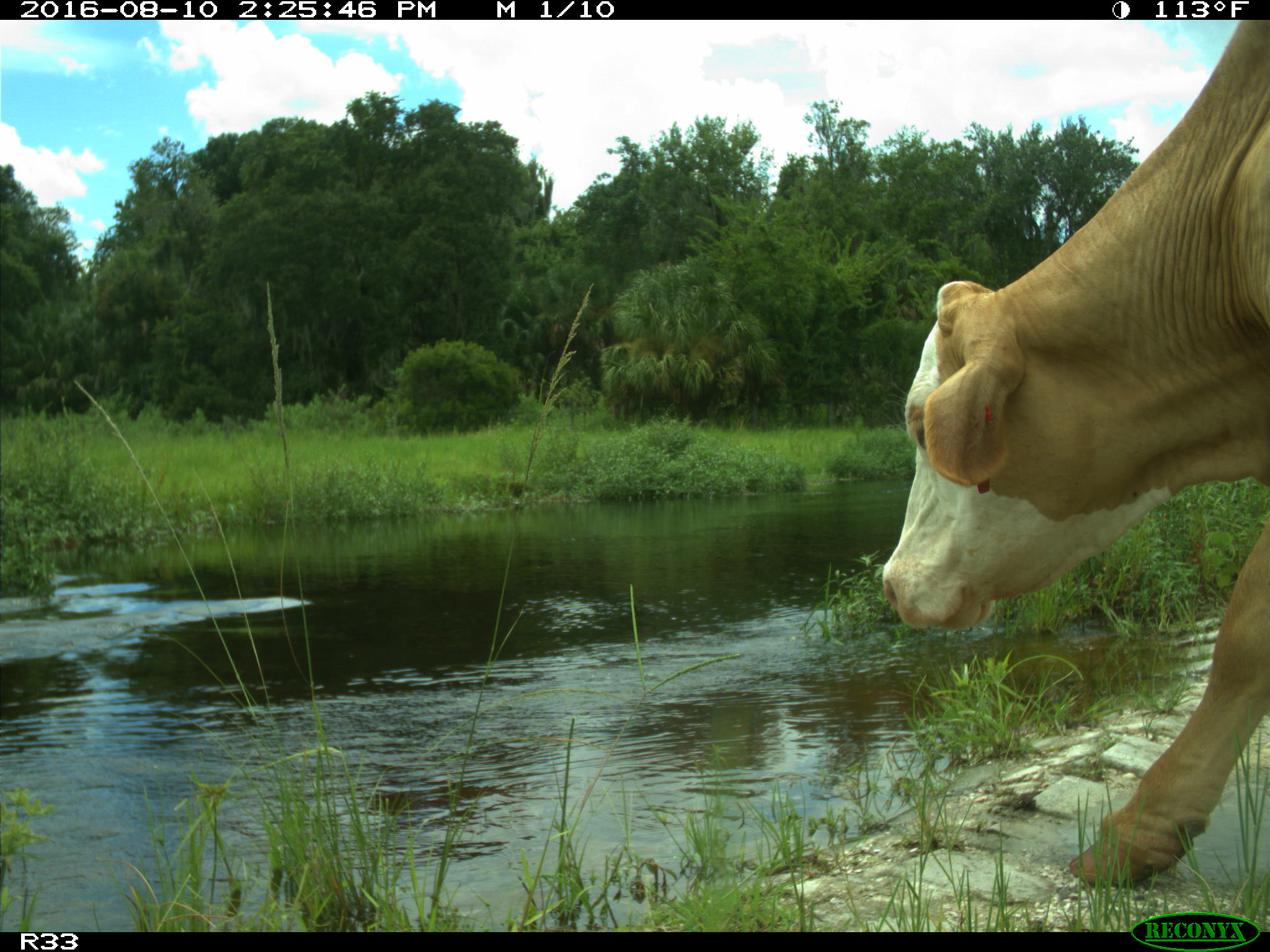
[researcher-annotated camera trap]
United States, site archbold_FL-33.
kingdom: Animalia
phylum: Chordata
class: Mammalia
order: Artiodactyla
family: Bovidae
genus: Bos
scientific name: Bos taurus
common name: domestic cow